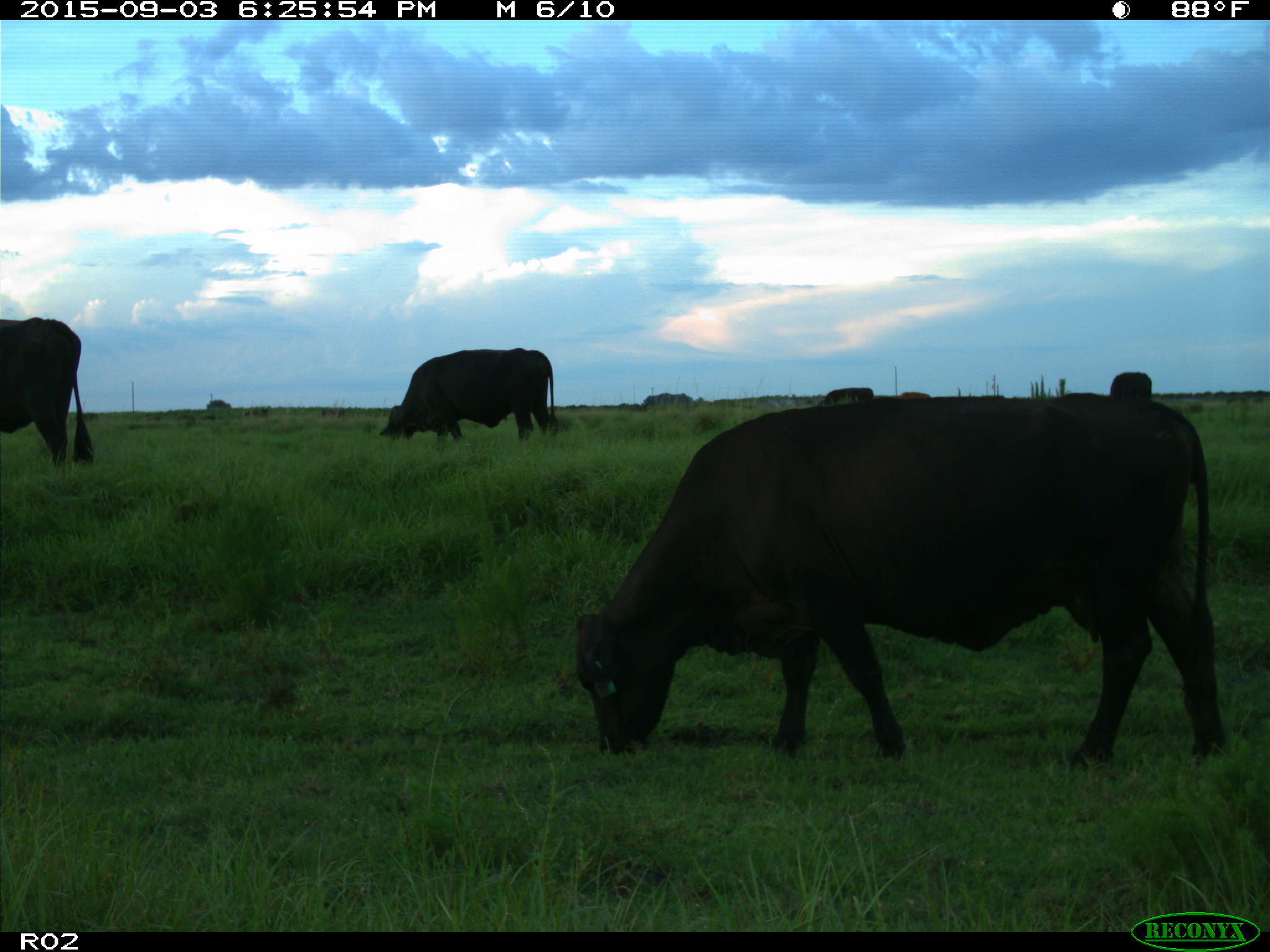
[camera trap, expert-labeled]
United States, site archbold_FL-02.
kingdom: Animalia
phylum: Chordata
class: Mammalia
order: Artiodactyla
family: Bovidae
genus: Bos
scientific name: Bos taurus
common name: domestic cow